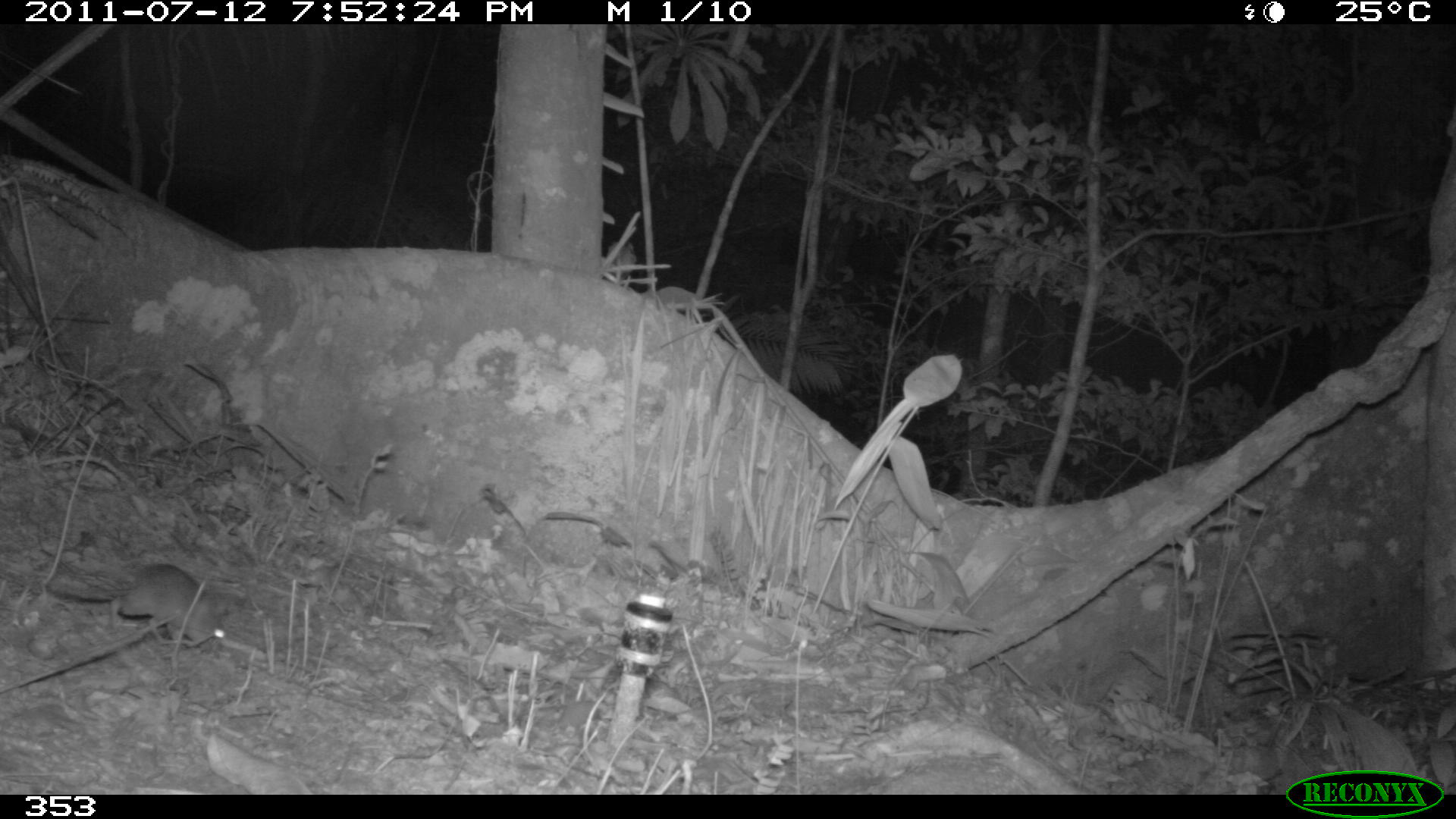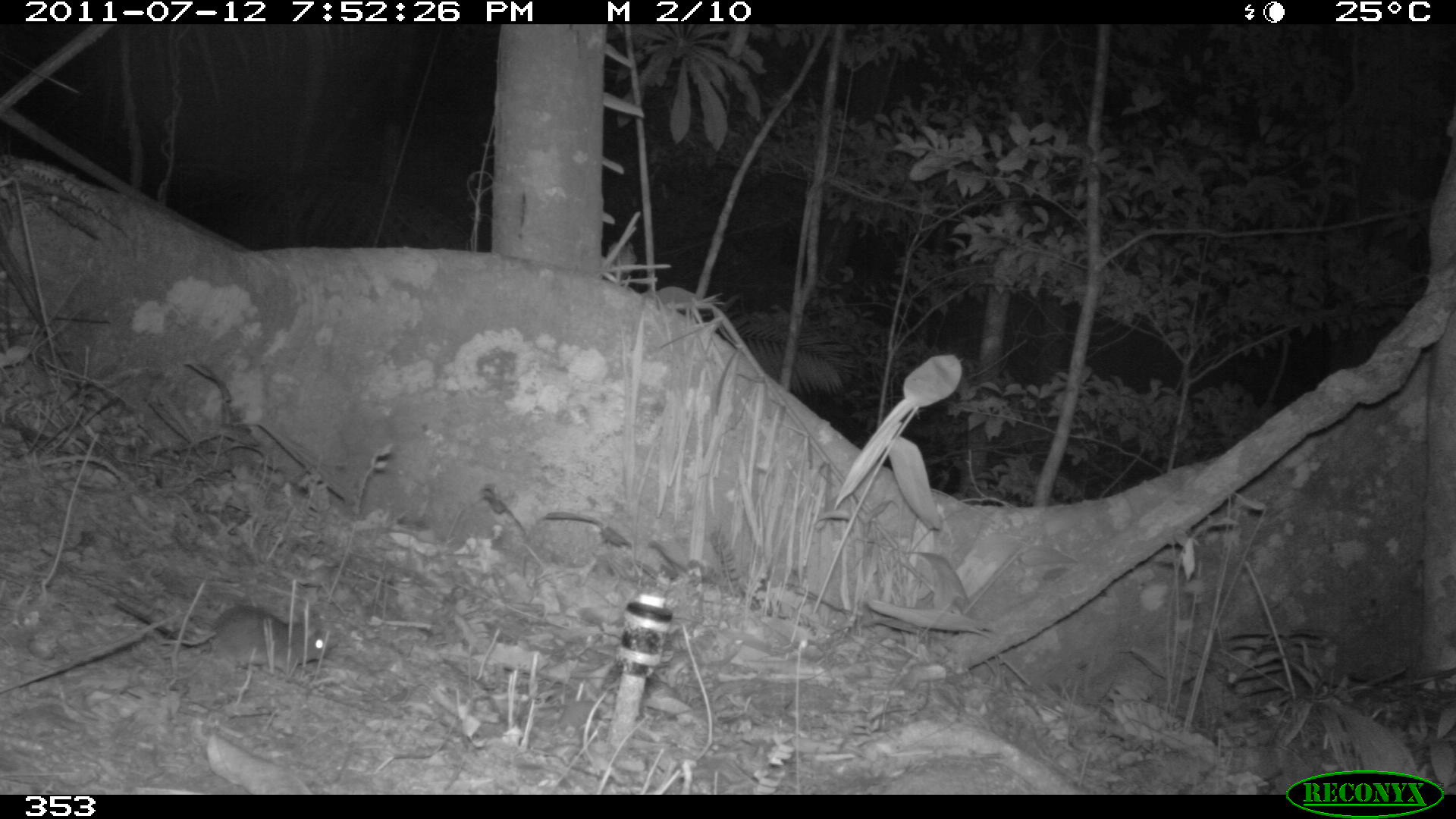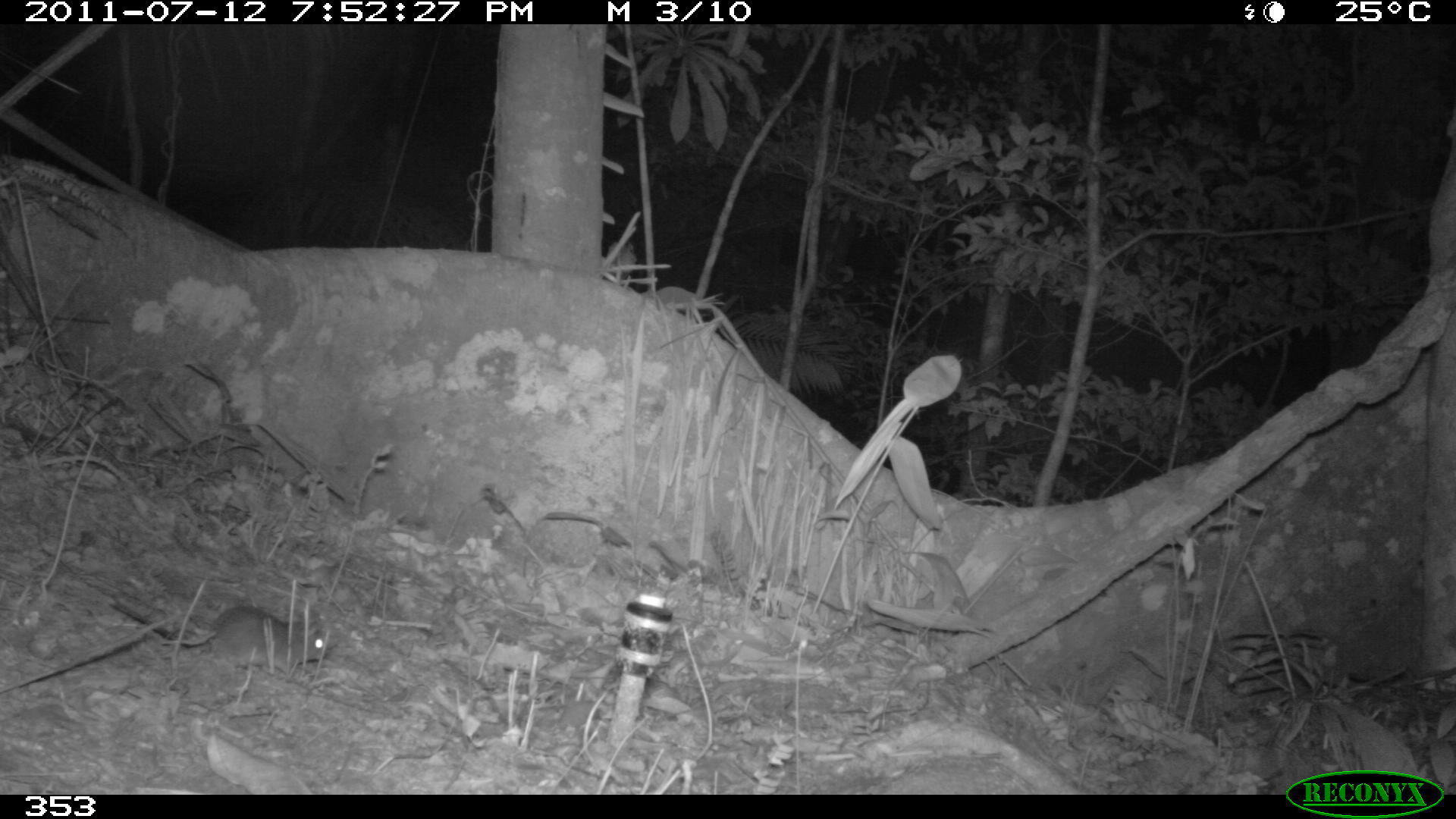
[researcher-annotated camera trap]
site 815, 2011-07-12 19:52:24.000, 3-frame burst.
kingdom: Animalia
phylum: Chordata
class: Mammalia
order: Rodentia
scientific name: Rodentia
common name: rodents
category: unknown rodent